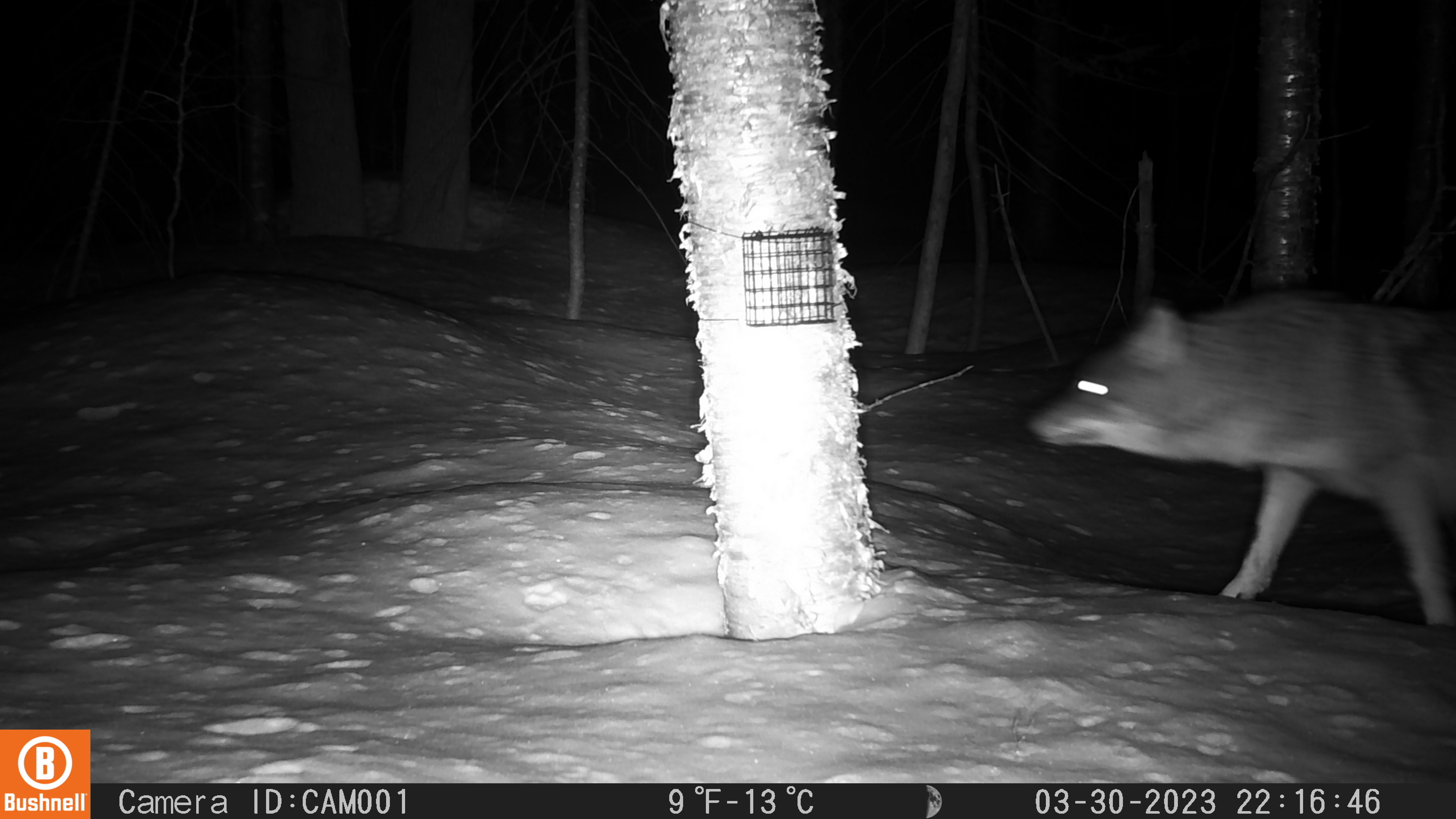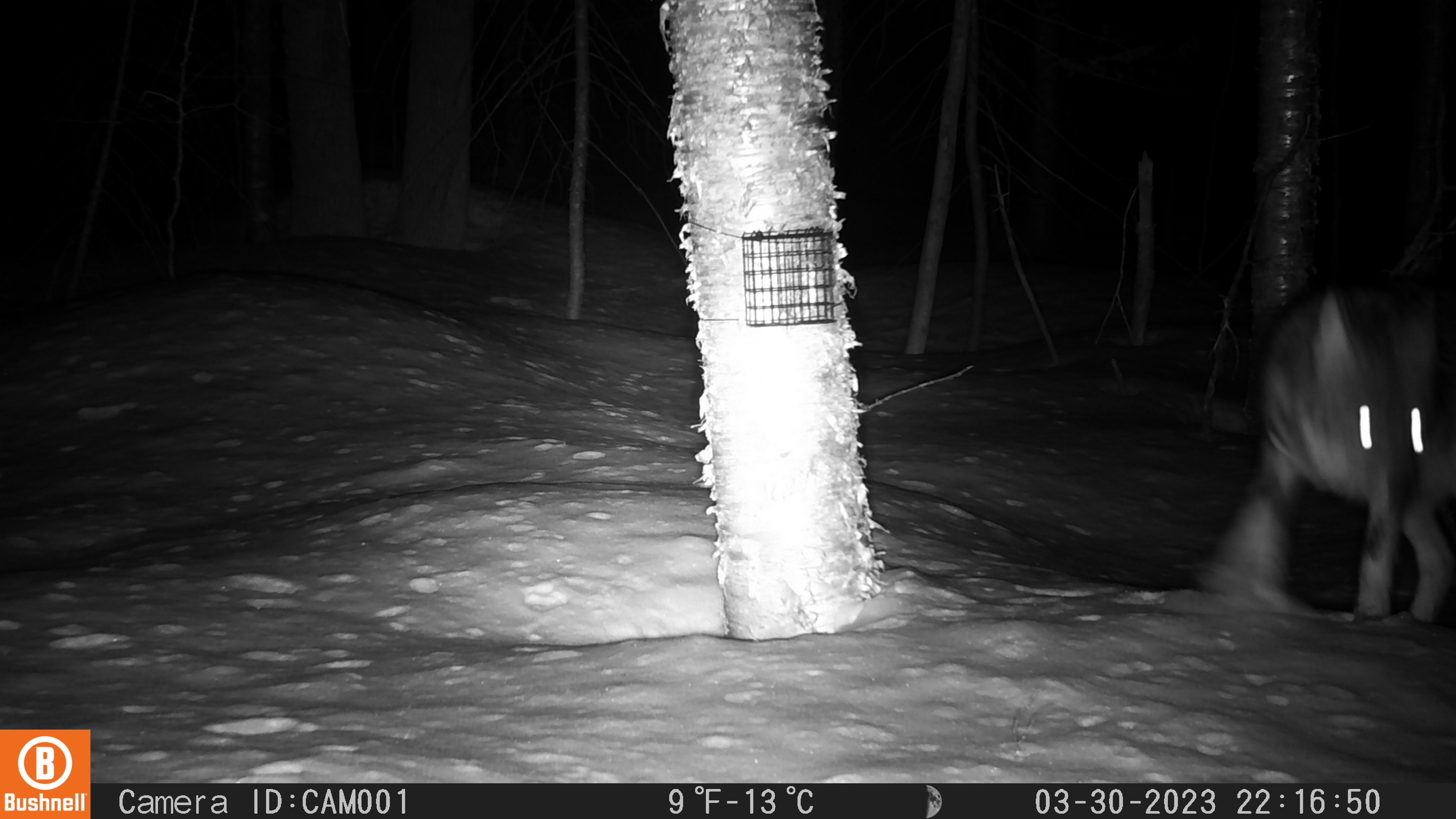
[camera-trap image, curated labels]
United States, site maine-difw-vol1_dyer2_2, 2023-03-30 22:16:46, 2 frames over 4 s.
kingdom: Animalia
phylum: Chordata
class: Mammalia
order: Carnivora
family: Canidae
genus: Canis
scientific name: Canis latrans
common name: coyote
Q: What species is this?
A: Coyote (Canis latrans).